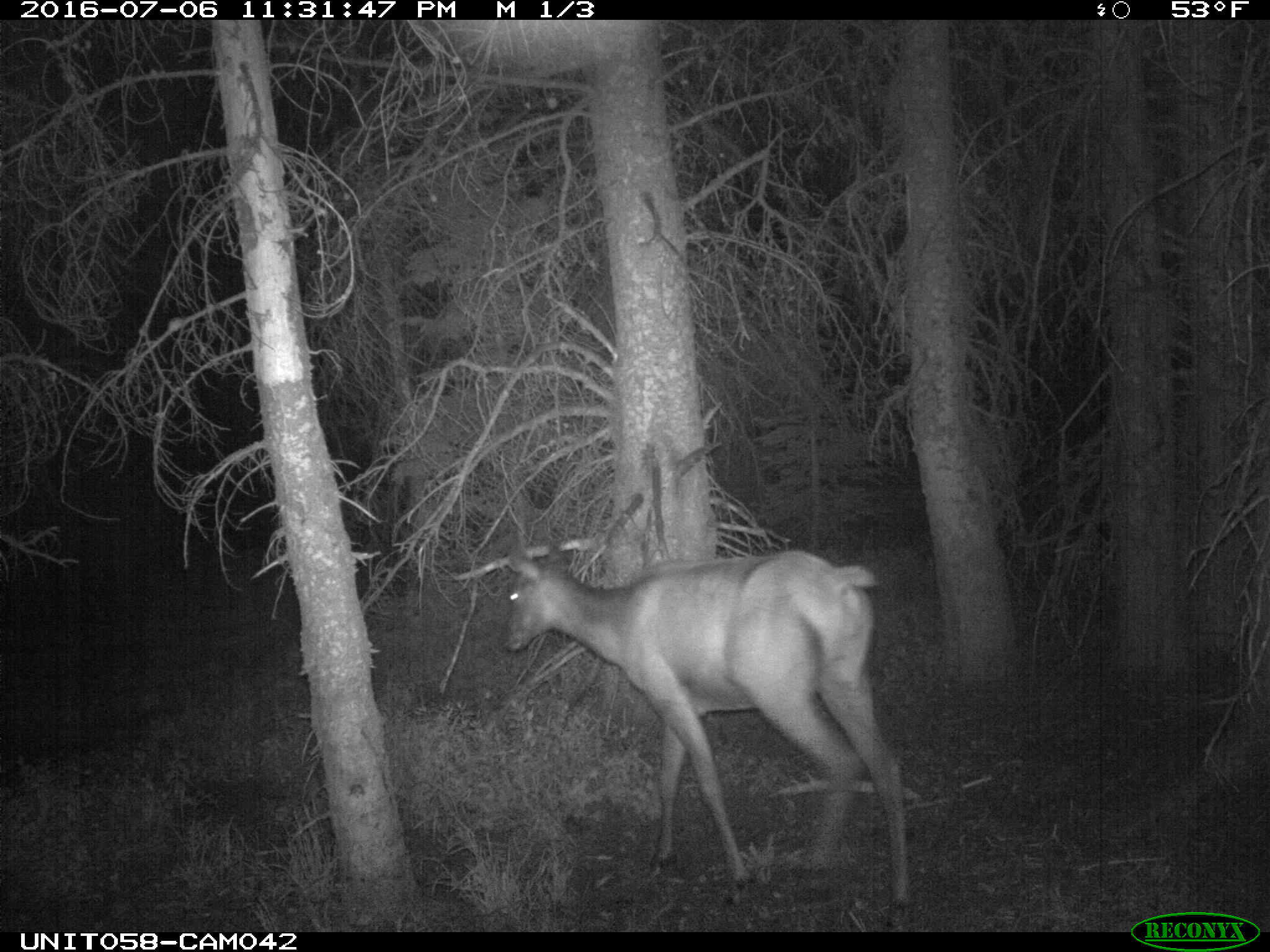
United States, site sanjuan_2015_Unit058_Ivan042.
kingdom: Animalia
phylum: Chordata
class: Mammalia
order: Artiodactyla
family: Cervidae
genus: Cervus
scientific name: Cervus elaphus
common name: red deer